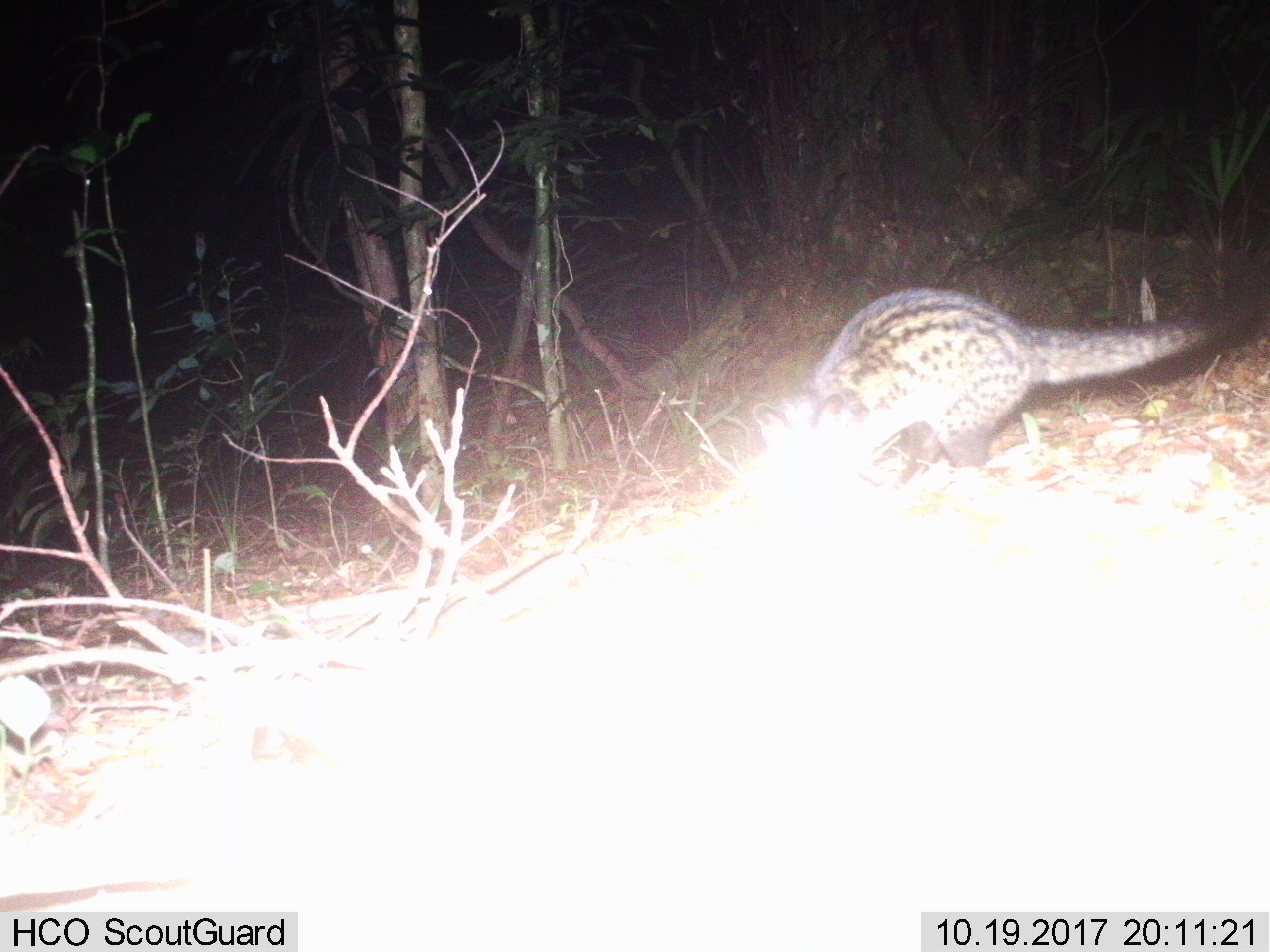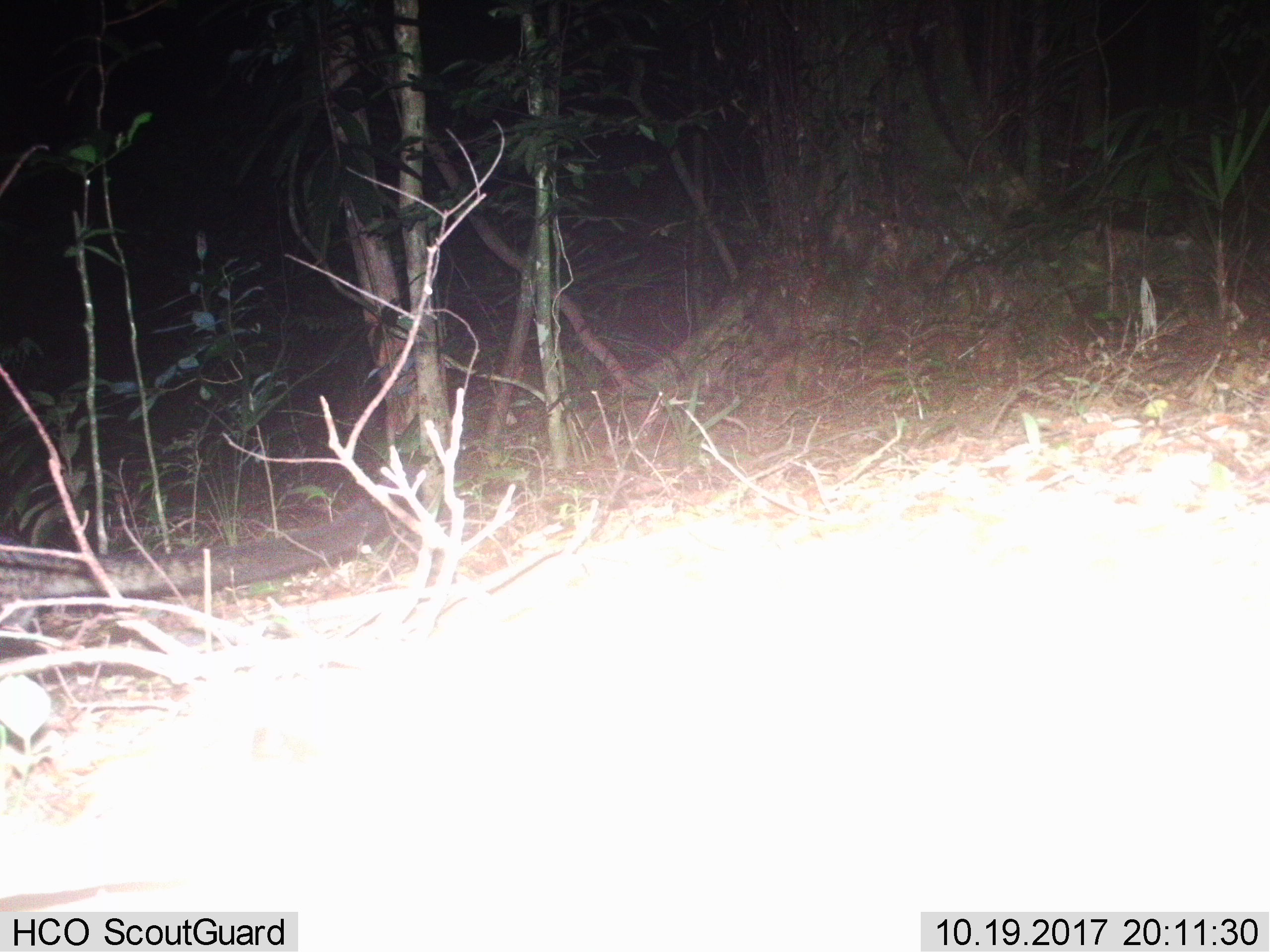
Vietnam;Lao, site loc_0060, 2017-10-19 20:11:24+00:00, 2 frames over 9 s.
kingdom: Animalia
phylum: Chordata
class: Mammalia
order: Carnivora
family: Viverridae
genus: Paradoxurus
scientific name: Paradoxurus hermaphroditus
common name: common palm civet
Common palm civet (Paradoxurus hermaphroditus). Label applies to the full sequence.